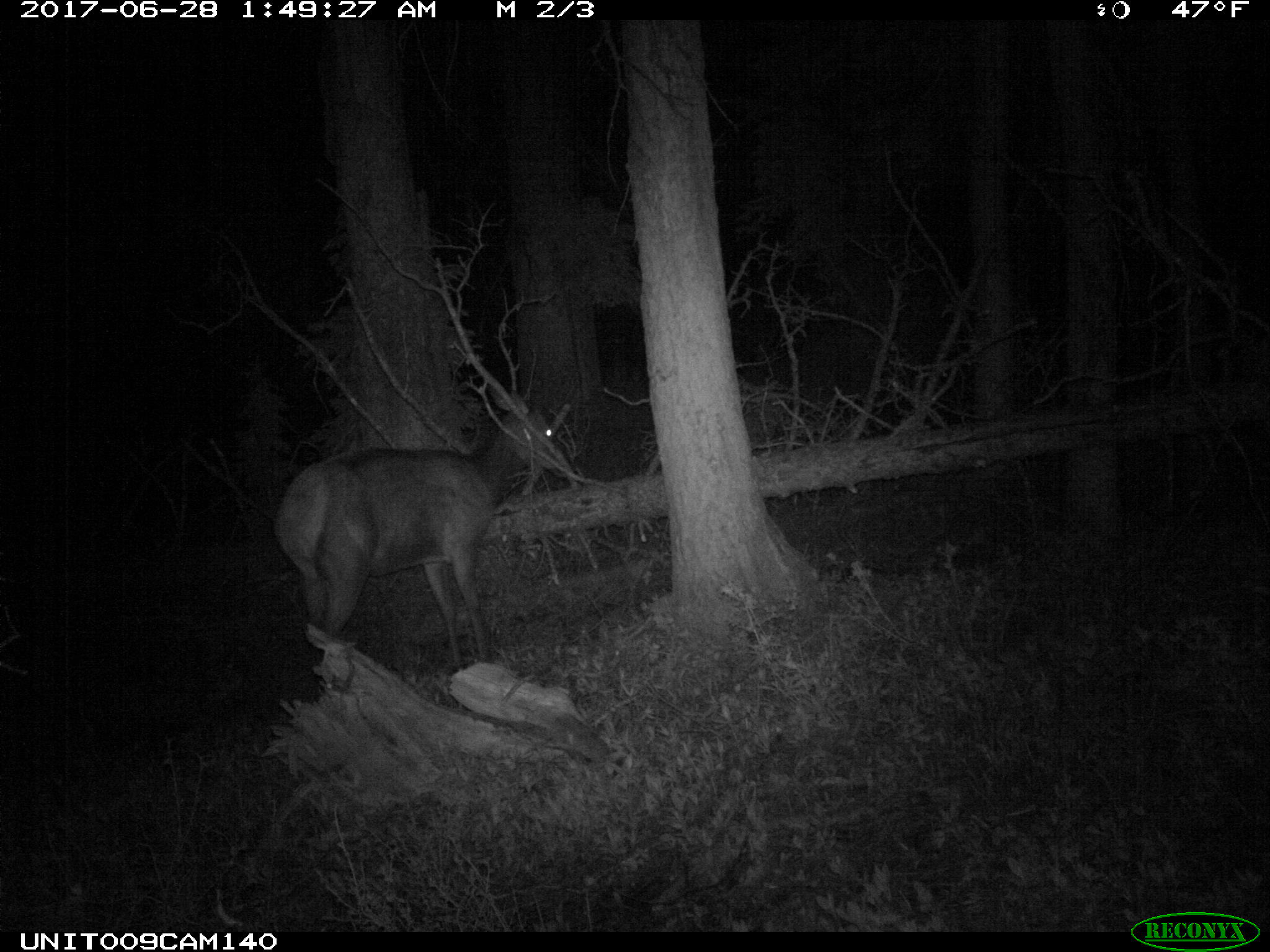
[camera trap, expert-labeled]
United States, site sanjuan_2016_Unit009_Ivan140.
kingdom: Animalia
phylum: Chordata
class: Mammalia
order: Artiodactyla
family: Cervidae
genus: Cervus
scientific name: Cervus elaphus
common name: red deer